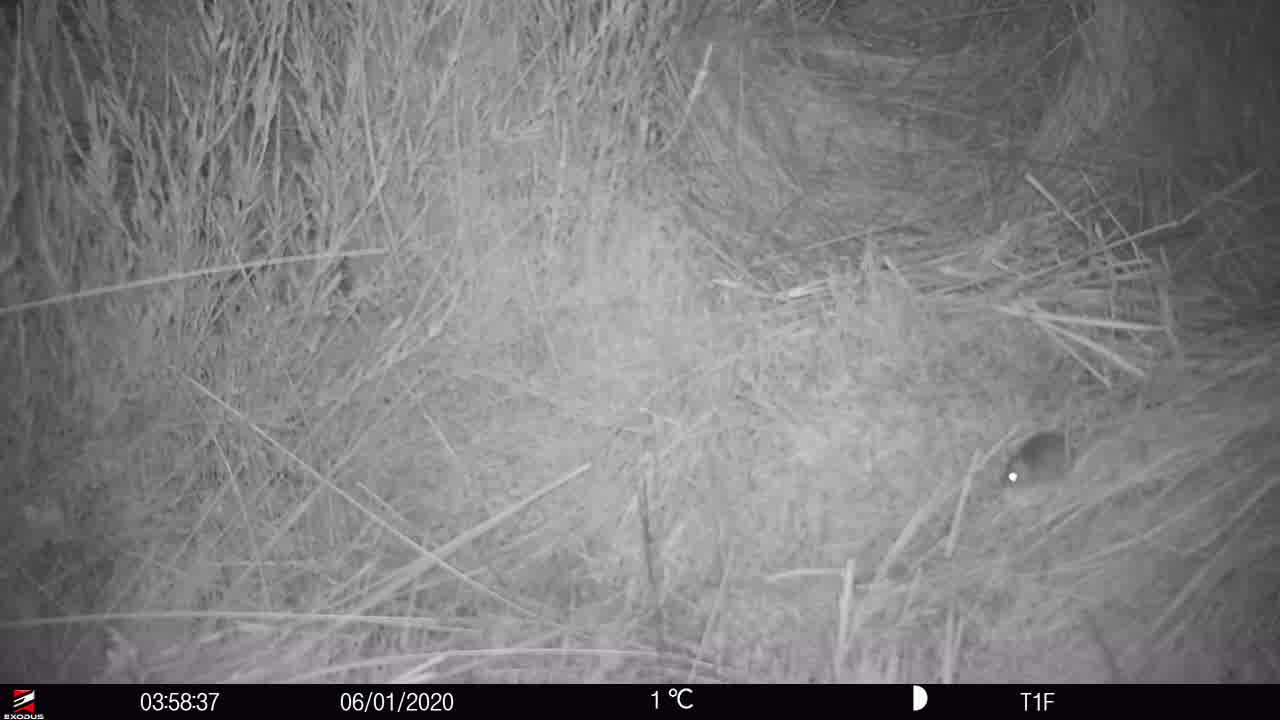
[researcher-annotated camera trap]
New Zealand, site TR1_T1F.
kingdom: Animalia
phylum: Chordata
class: Mammalia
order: Rodentia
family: Muridae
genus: Mus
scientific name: Mus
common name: mouse